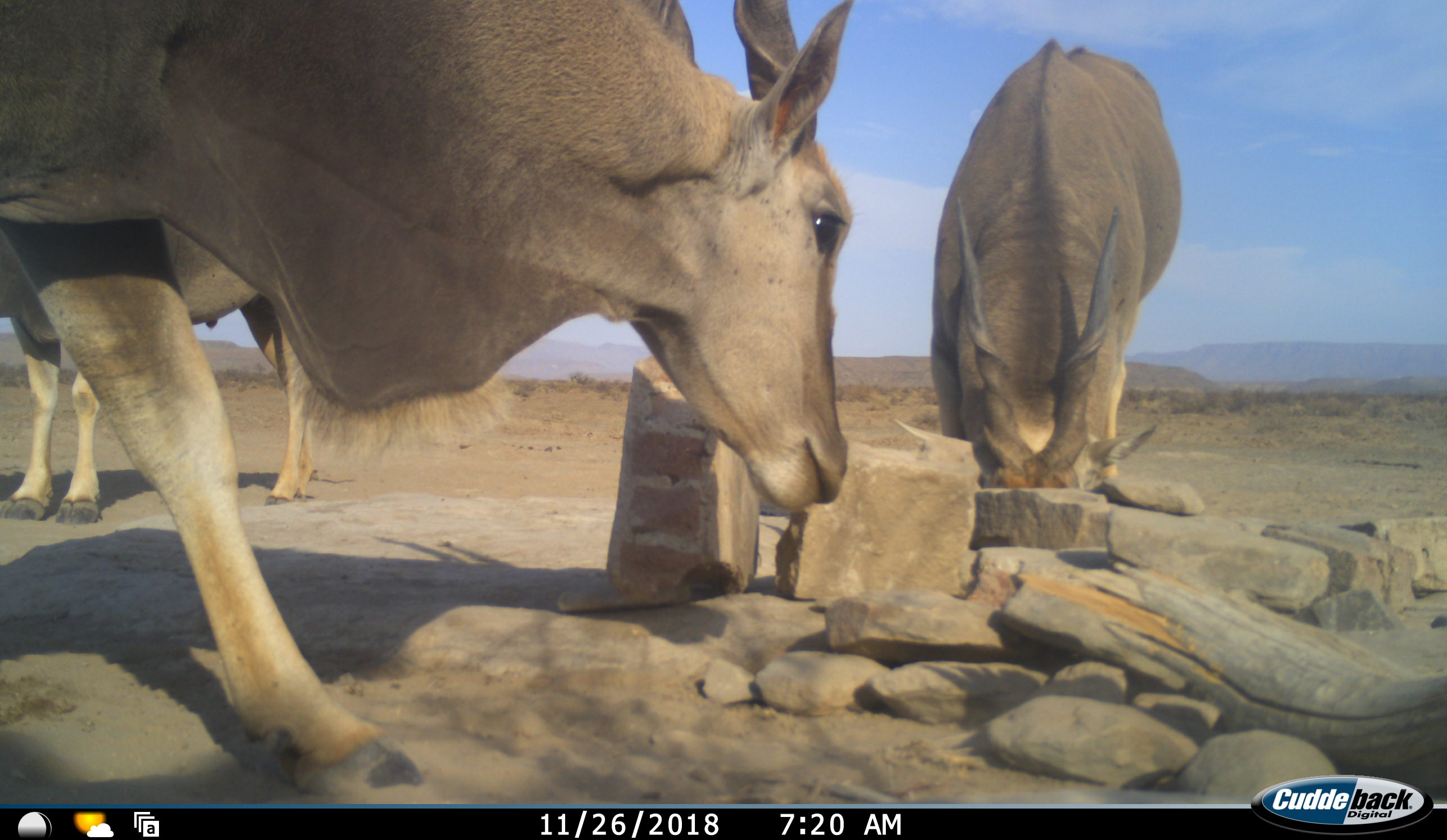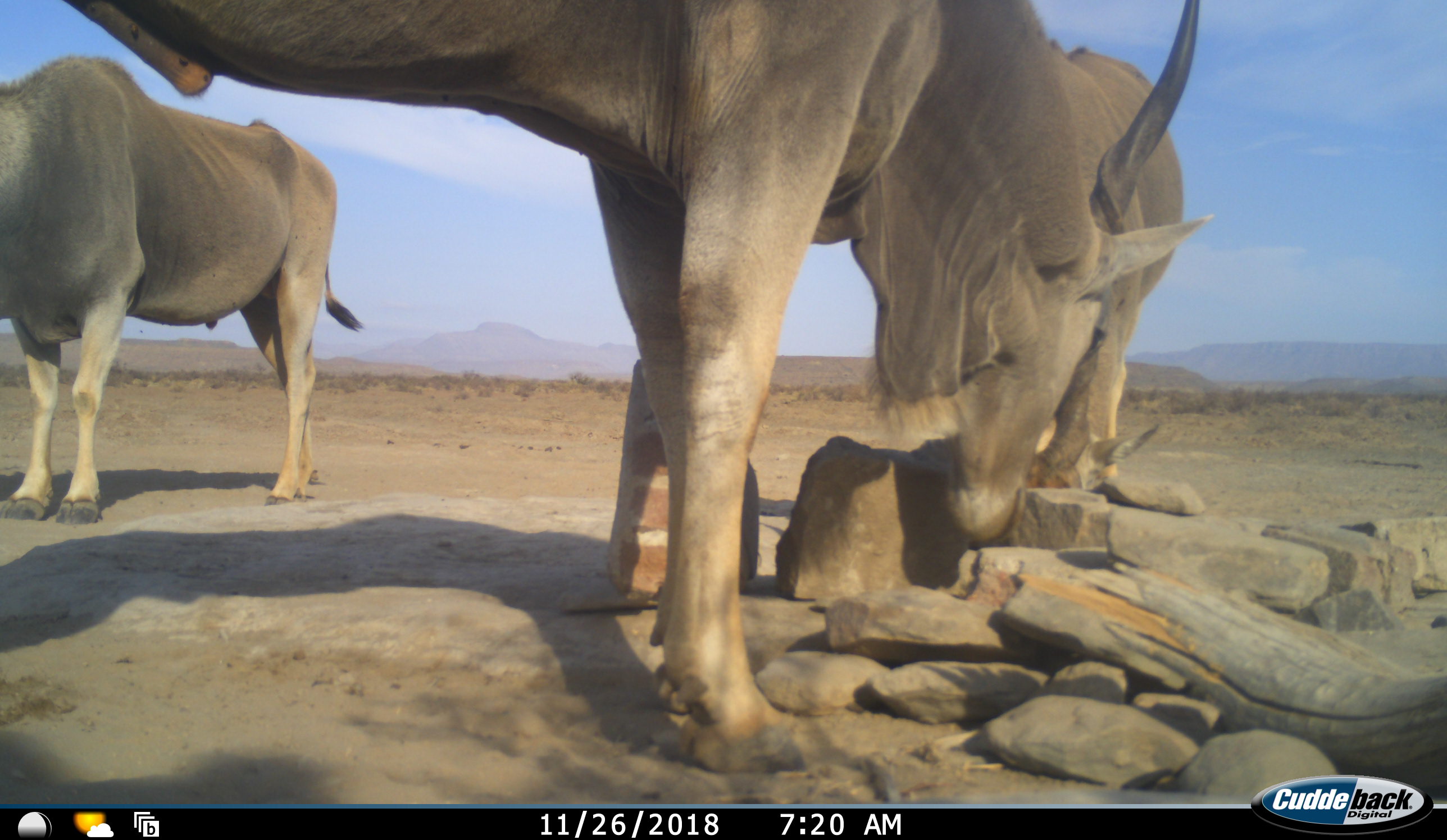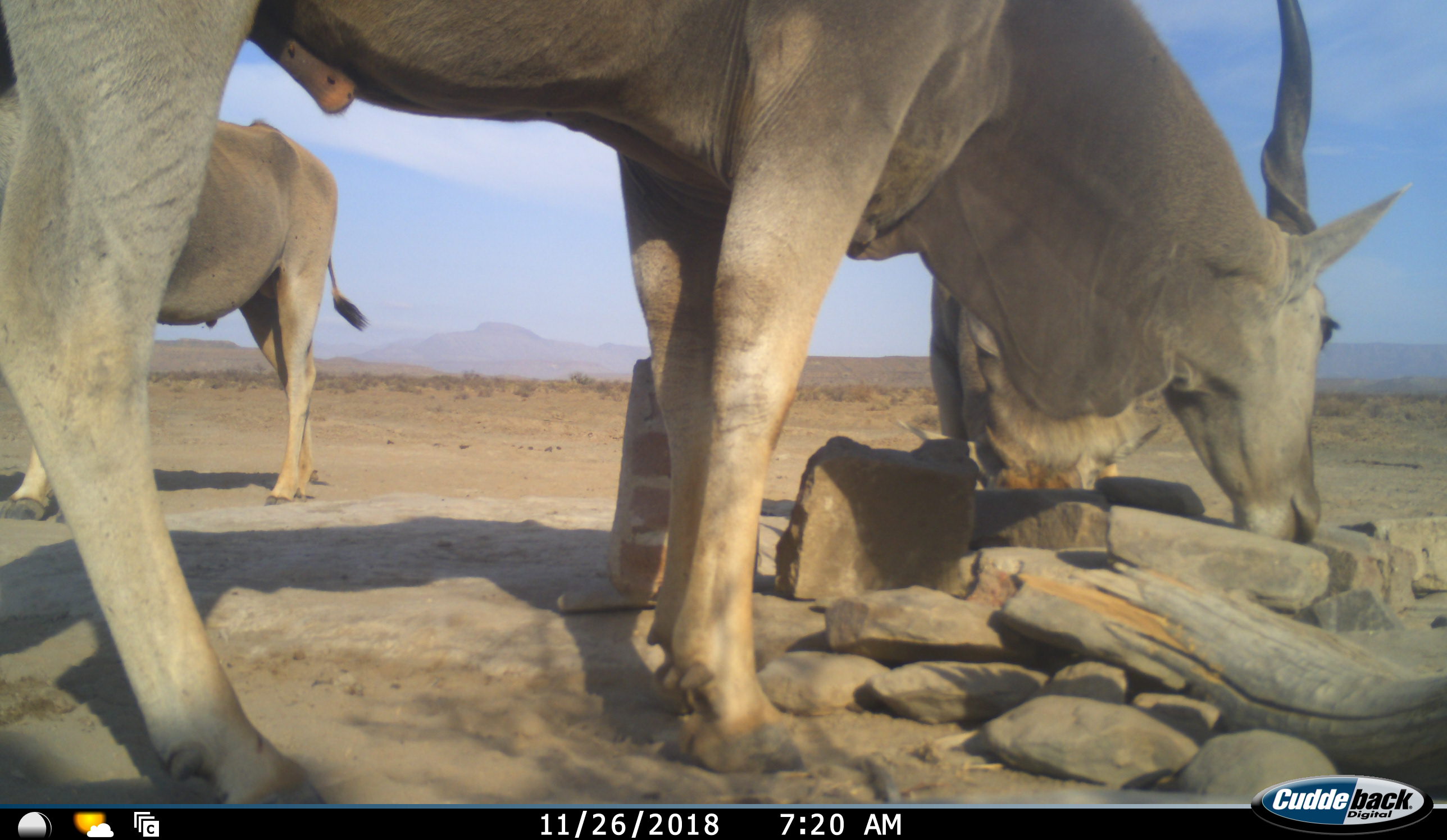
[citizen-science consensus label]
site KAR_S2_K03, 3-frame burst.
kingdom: Animalia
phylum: Chordata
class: Mammalia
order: Artiodactyla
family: Bovidae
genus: Tragelaphus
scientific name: Tragelaphus oryx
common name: eland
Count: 3.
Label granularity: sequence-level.